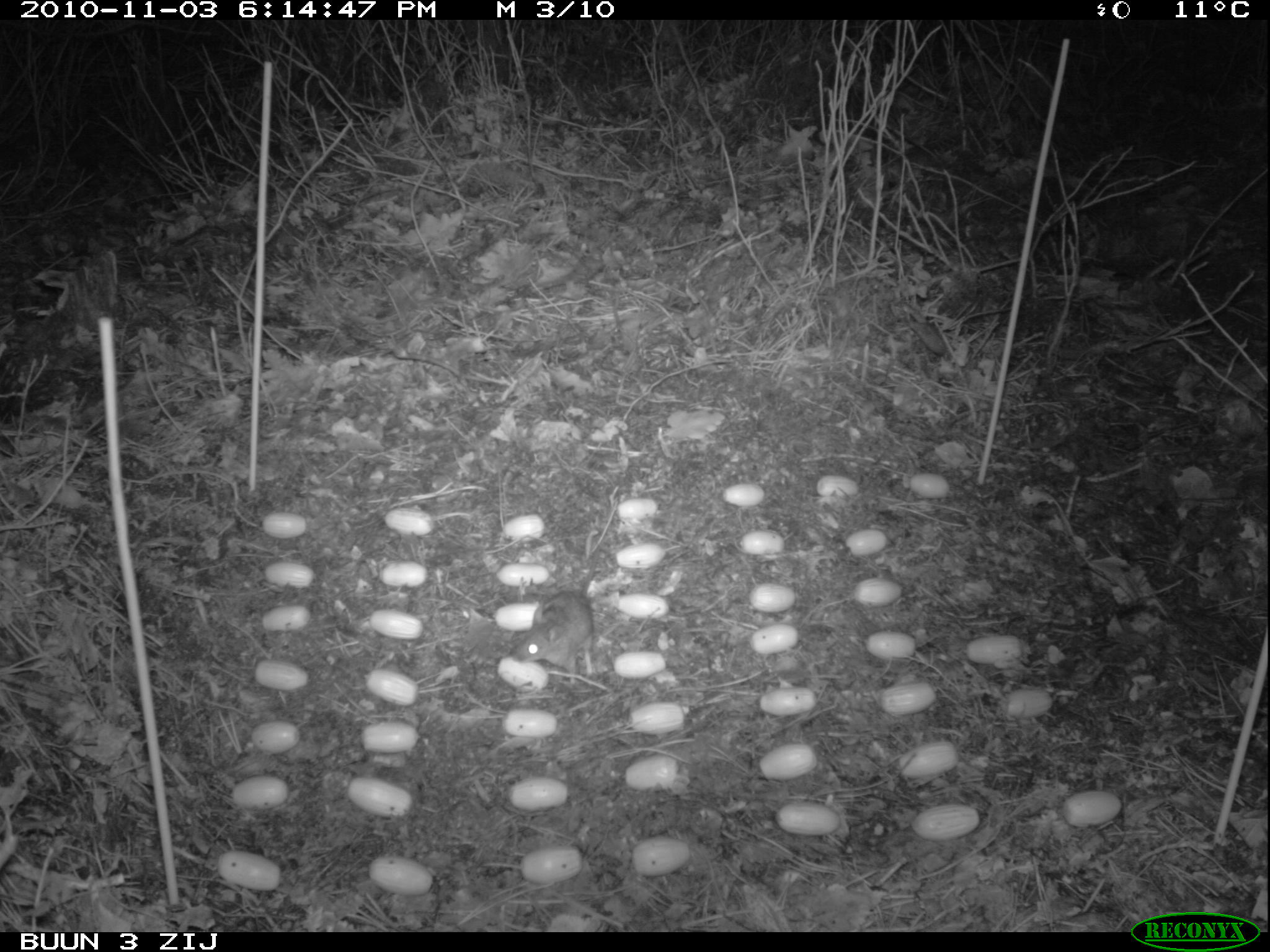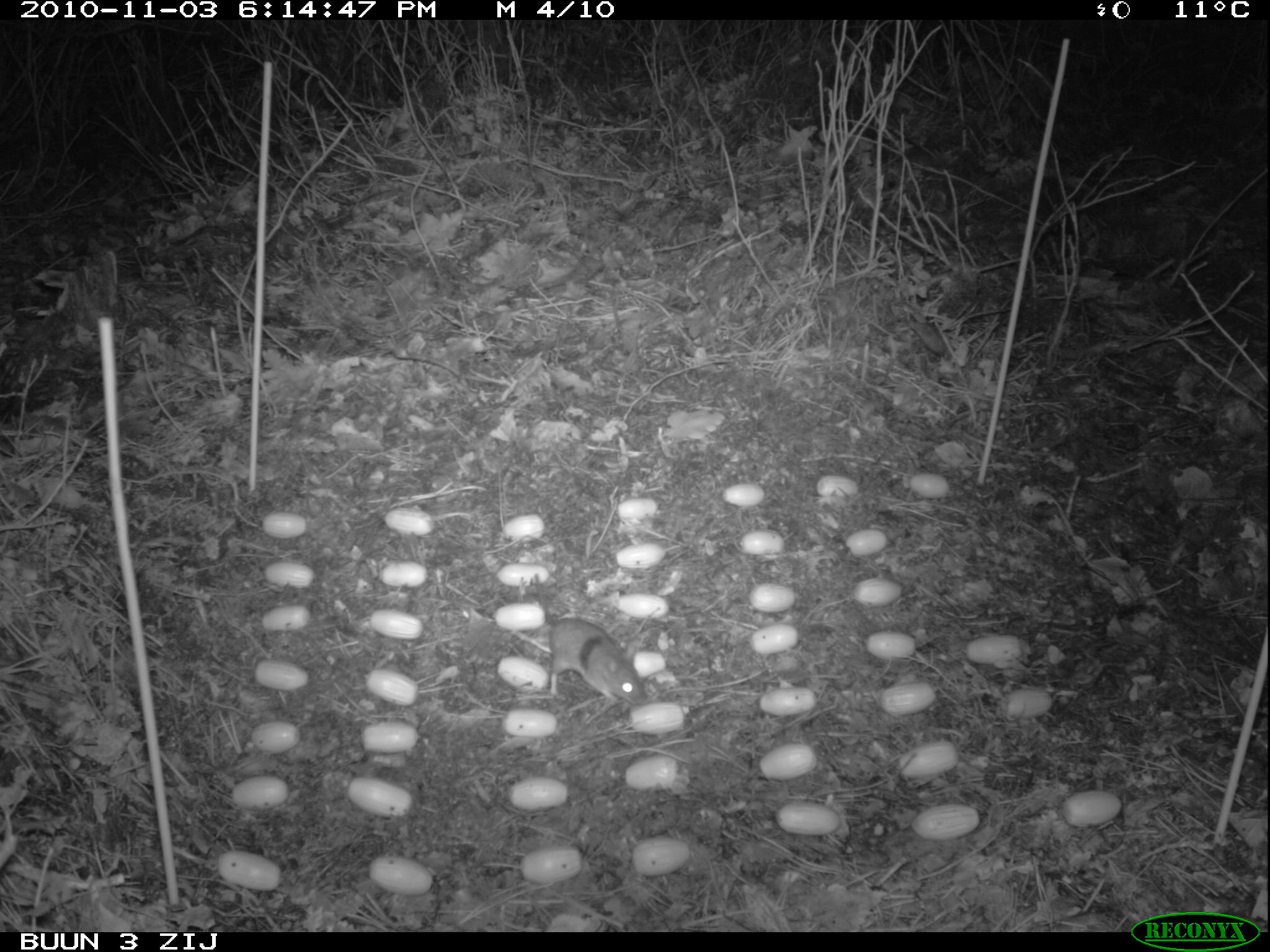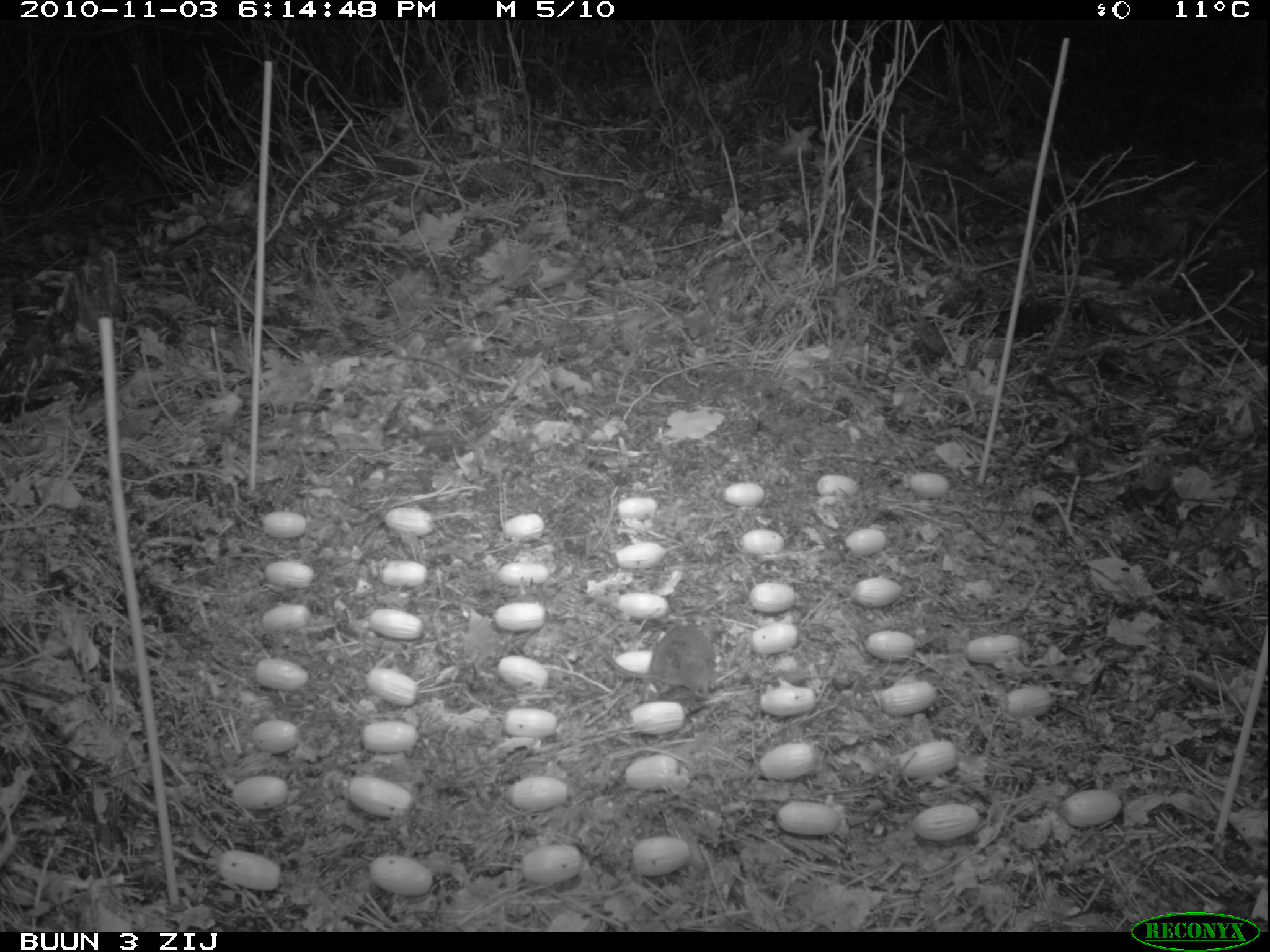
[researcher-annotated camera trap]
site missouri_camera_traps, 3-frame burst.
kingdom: Animalia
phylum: Chordata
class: Mammalia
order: Rodentia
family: Muridae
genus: Apodemus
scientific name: Apodemus sylvaticus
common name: wood mouse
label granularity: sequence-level